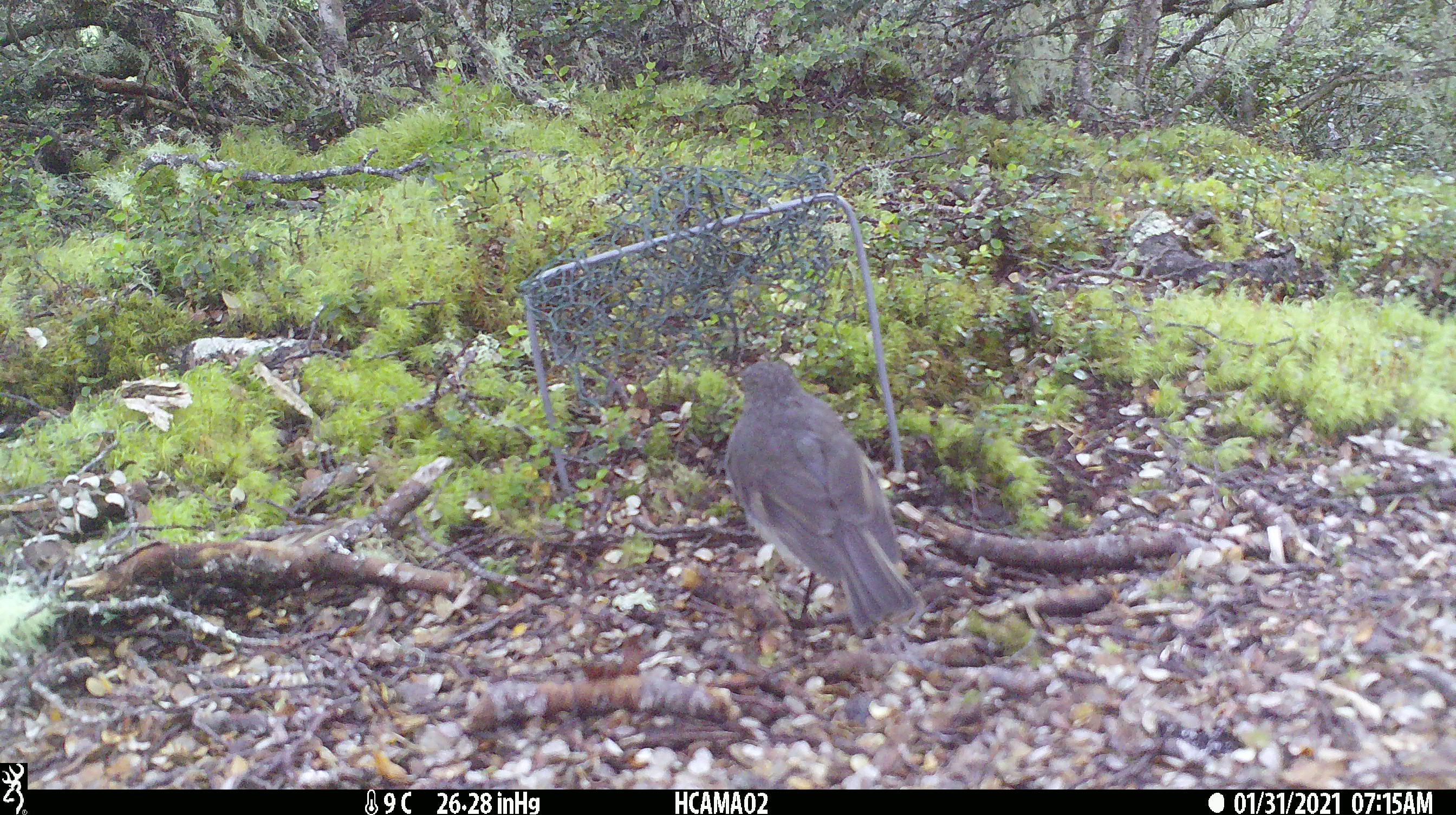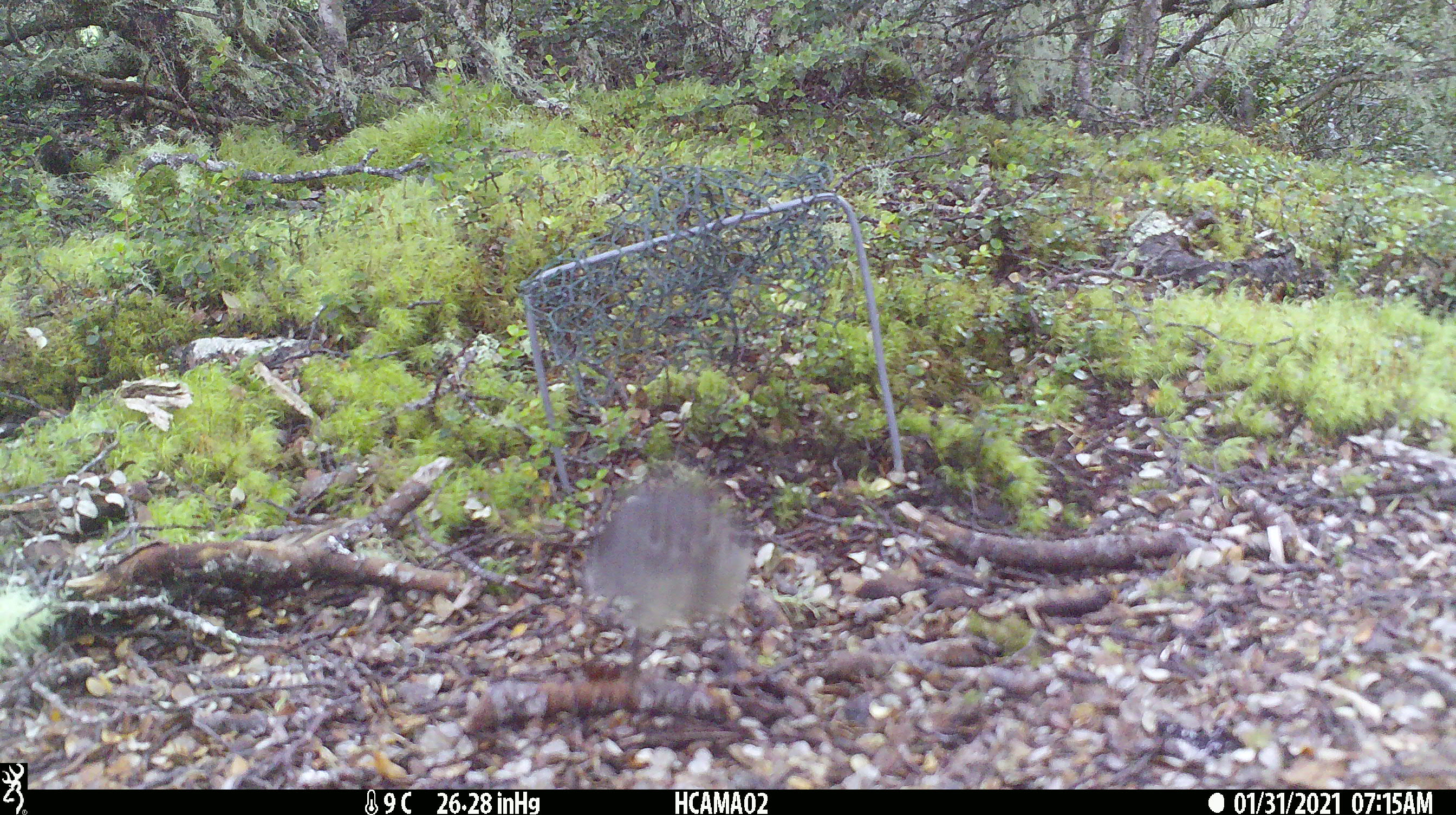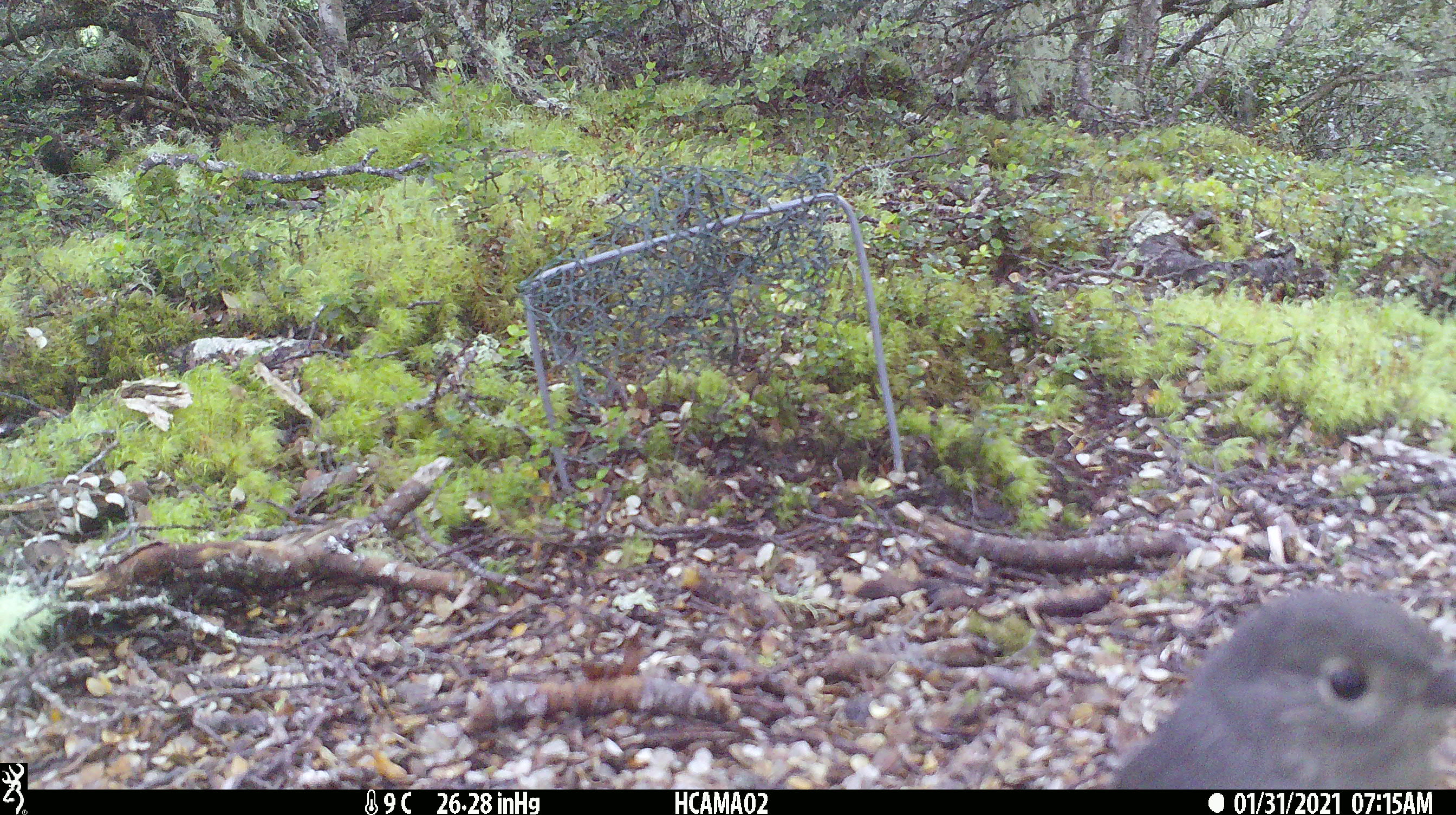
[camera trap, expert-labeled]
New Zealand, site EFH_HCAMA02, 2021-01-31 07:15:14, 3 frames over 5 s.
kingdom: Animalia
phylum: Chordata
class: Aves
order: Passeriformes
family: Petroicidae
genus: Petroica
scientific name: Petroica australis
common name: new zealand robin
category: robin